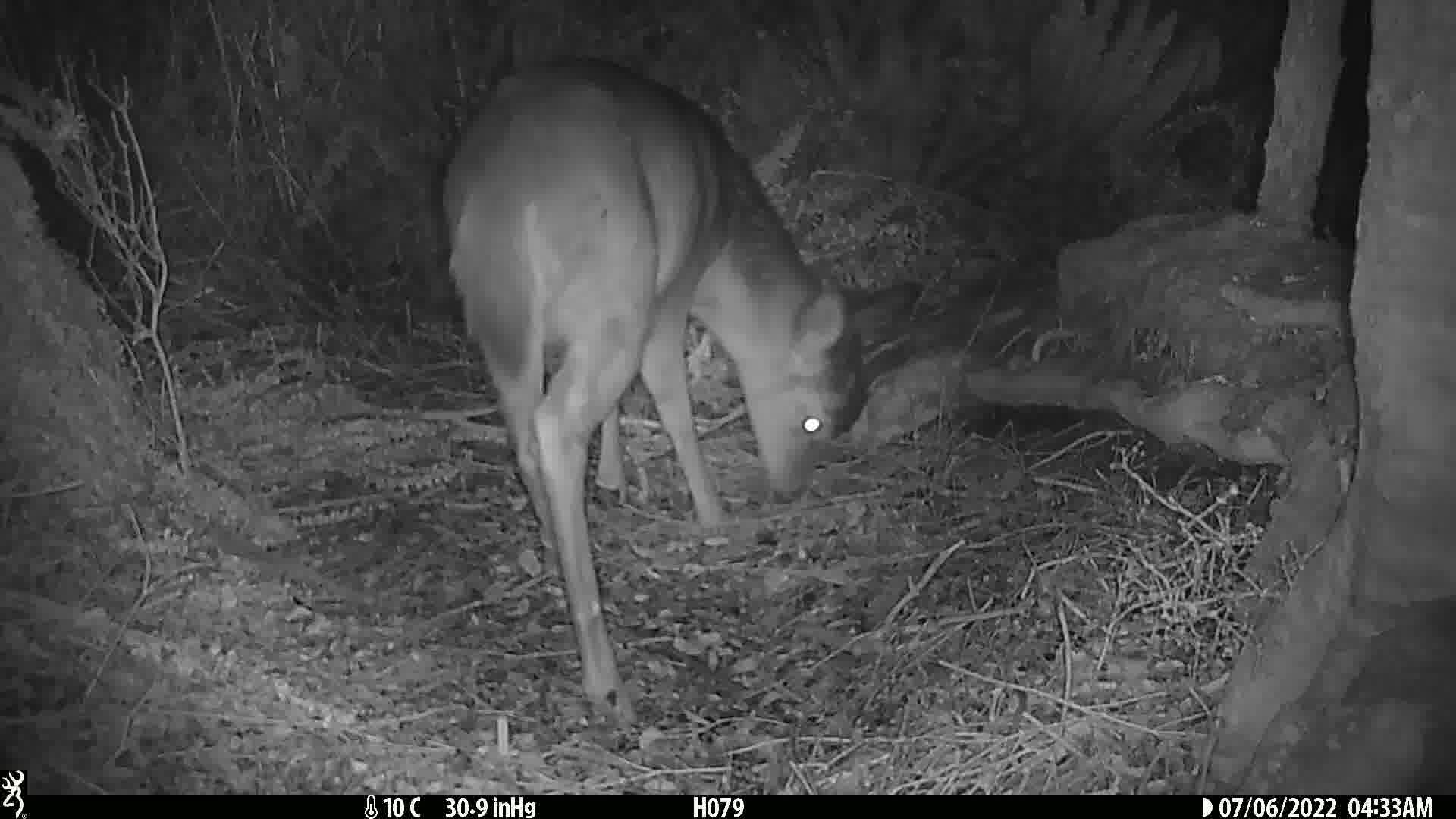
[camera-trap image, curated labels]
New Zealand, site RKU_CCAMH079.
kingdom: Animalia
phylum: Chordata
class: Mammalia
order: Artiodactyla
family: Cervidae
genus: Odocoileus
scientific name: Odocoileus virginianus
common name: white-tailed deer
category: white tailed deer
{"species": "white tailed deer (white-tailed deer) (Odocoileus virginianus)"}